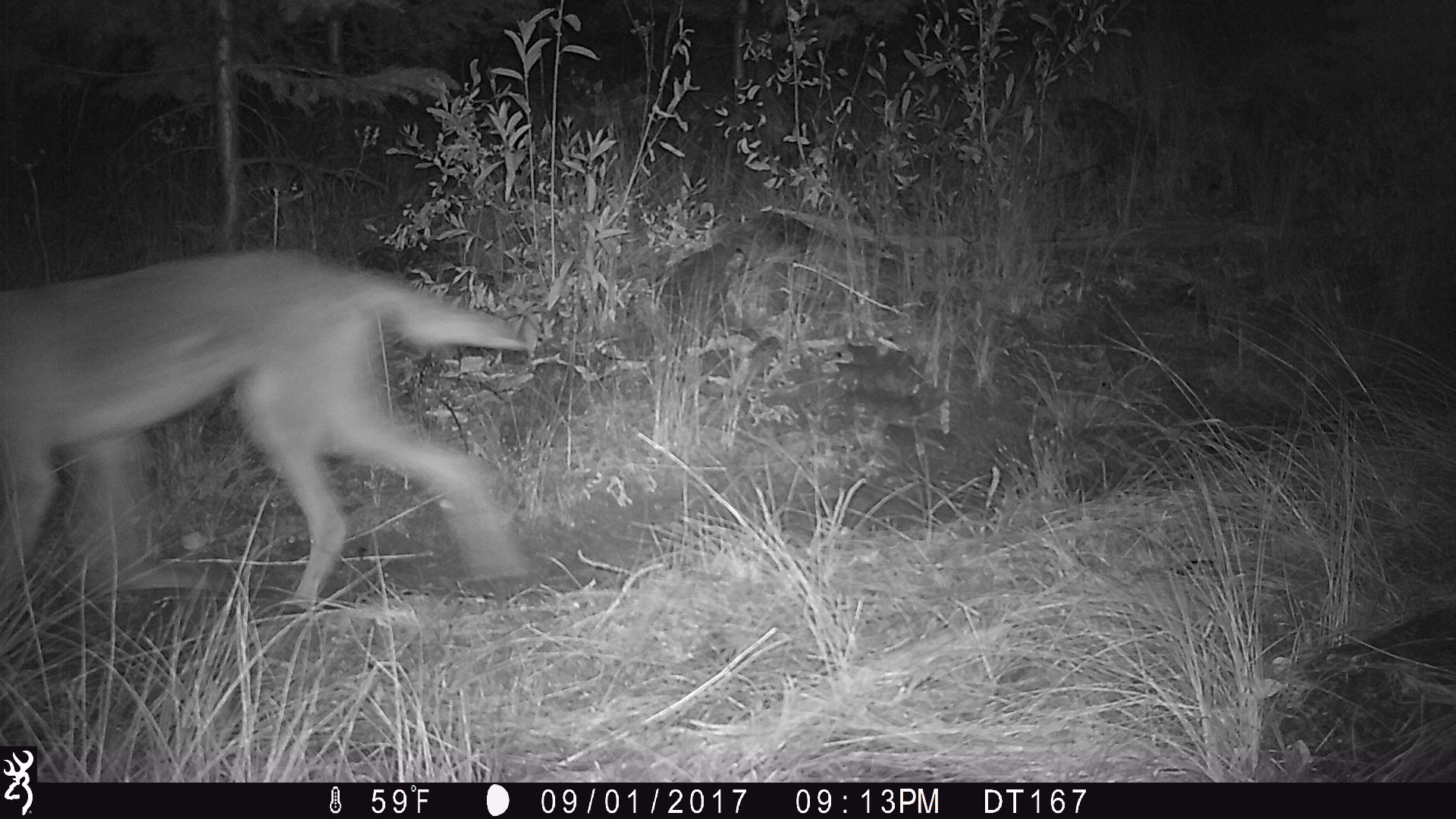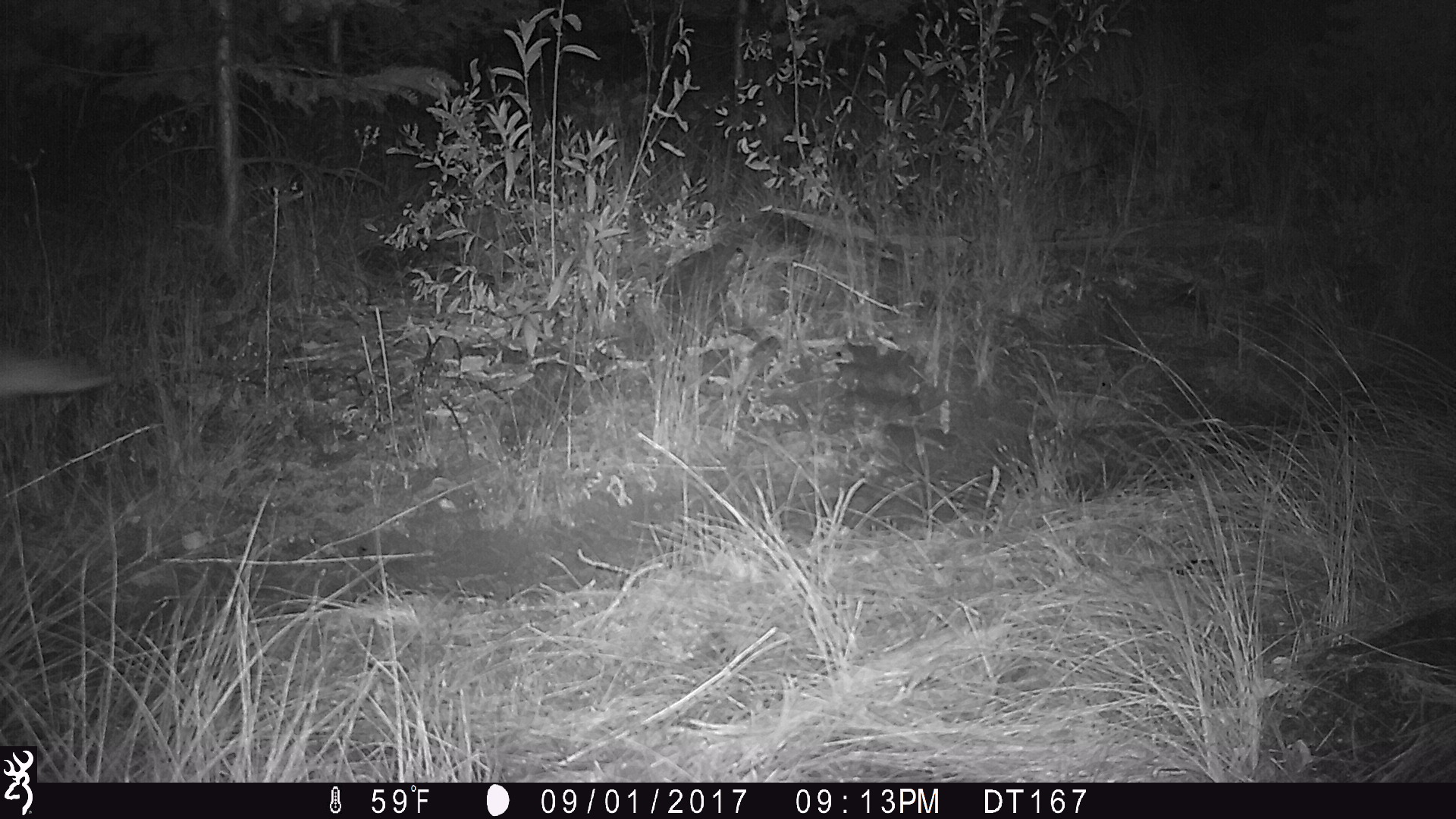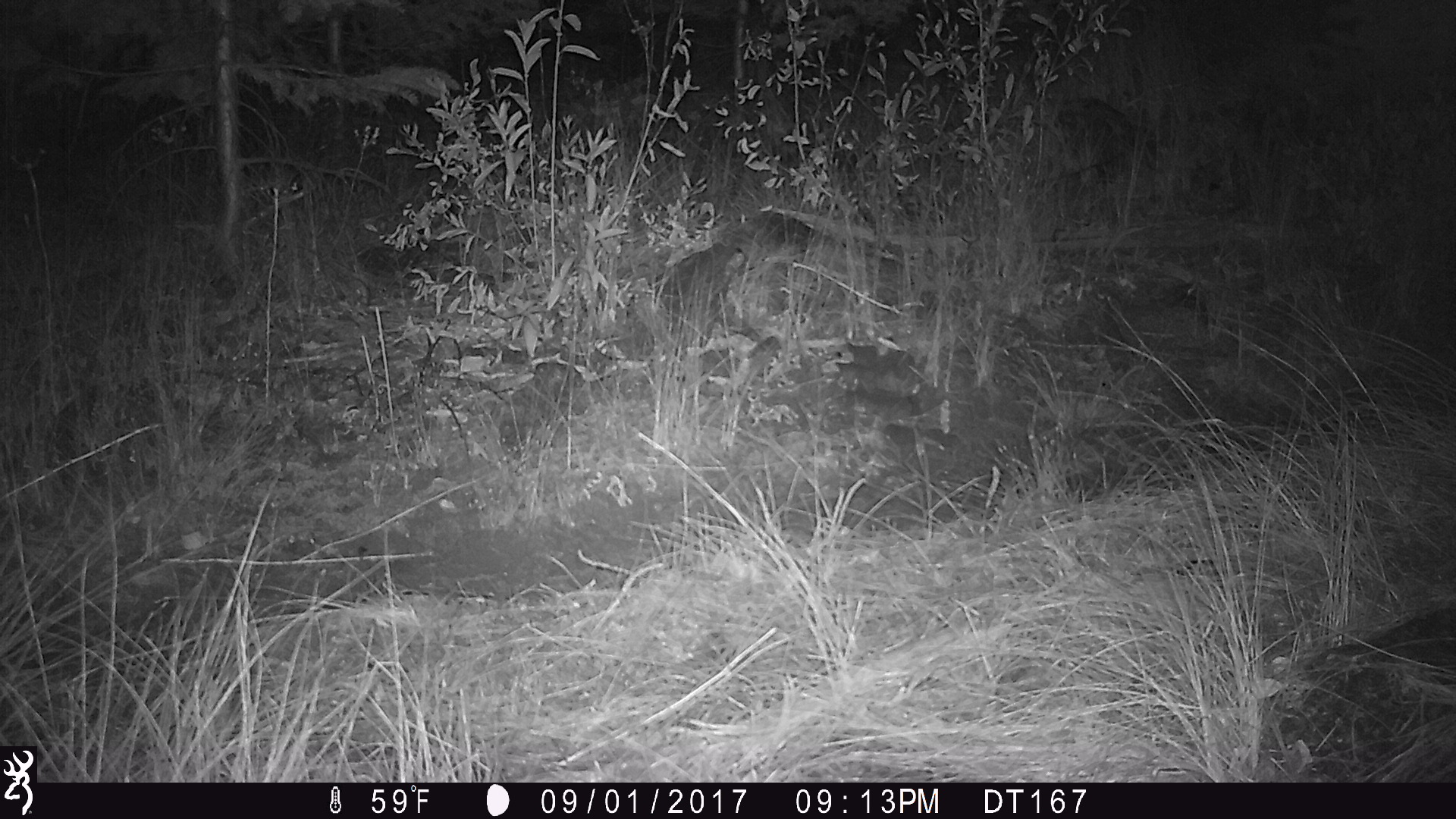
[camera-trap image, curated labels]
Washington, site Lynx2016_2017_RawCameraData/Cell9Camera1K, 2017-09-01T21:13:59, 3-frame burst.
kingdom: Animalia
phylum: Chordata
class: Mammalia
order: Carnivora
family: Canidae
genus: Canis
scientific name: Canis latrans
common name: coyote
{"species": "Canis latrans (coyote)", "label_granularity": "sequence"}